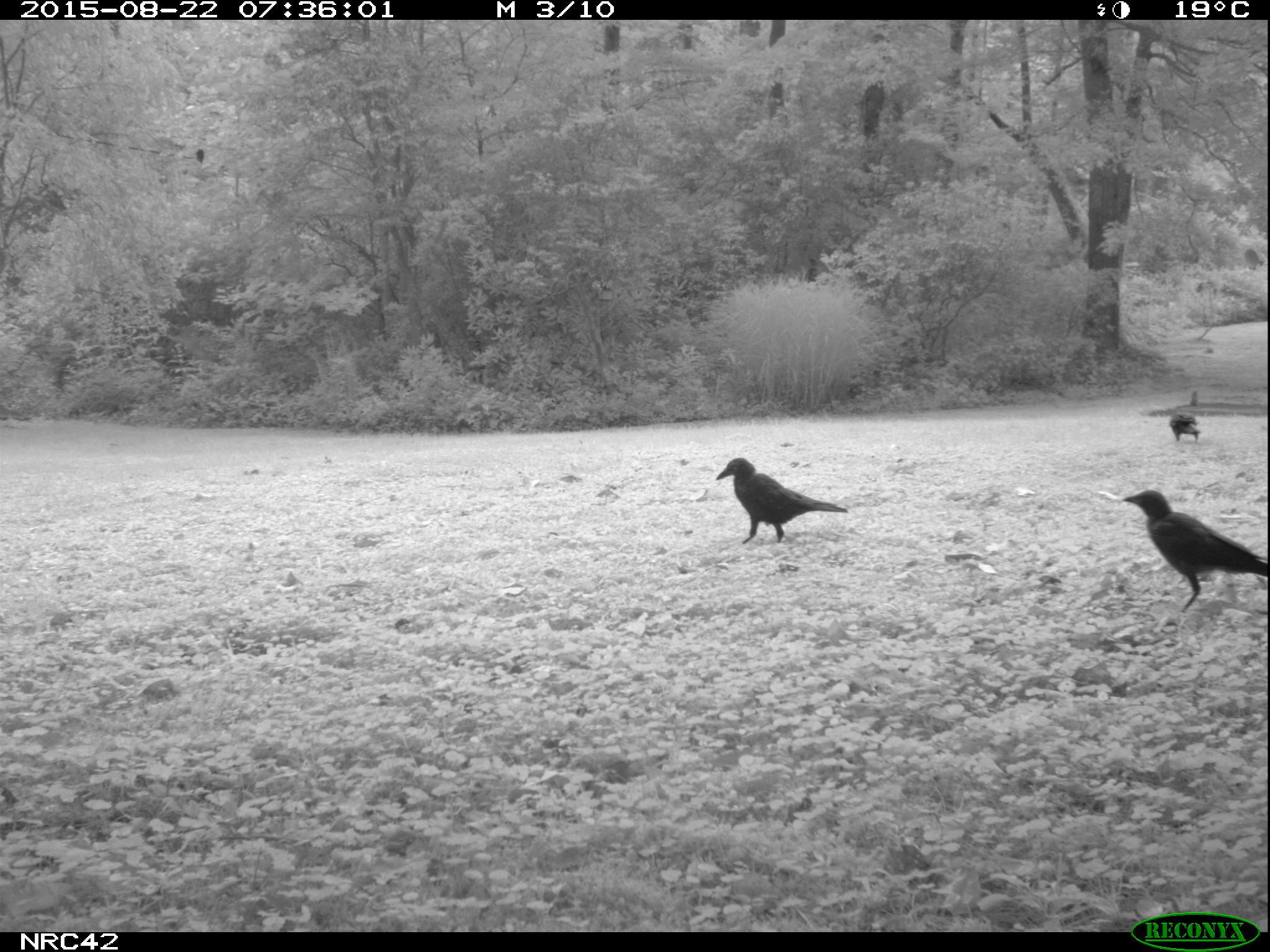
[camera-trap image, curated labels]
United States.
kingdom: Animalia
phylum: Chordata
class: Aves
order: Passeriformes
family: Corvidae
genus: Corvus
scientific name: Corvus brachyrhynchos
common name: american crow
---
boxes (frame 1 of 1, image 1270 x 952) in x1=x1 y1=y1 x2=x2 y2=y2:
American Crow: x1=1113 y1=483 x2=1270 y2=617; x1=711 y1=454 x2=851 y2=547